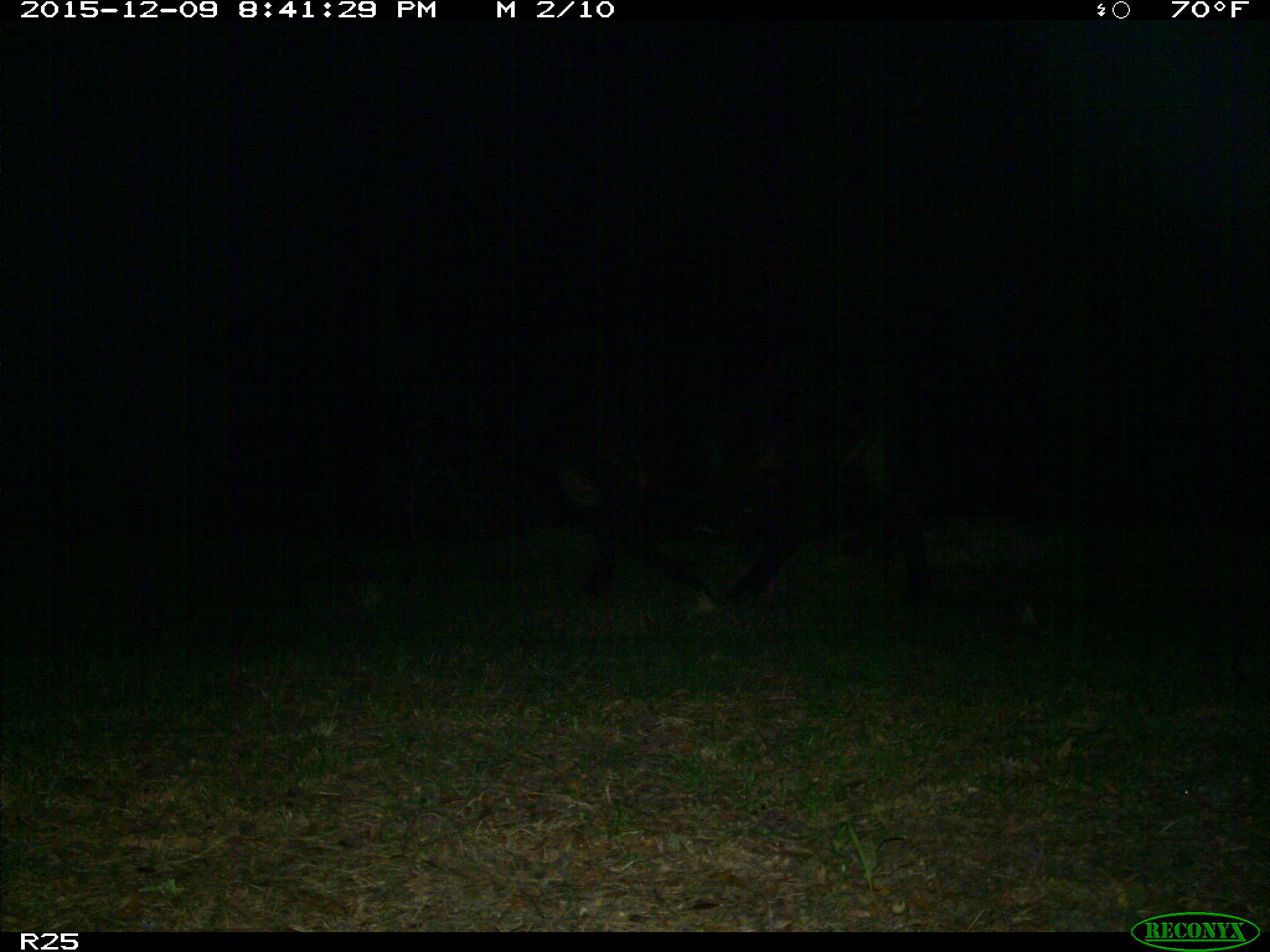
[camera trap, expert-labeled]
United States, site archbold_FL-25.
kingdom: Animalia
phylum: Chordata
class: Mammalia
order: Artiodactyla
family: Bovidae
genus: Bos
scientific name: Bos taurus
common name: domestic cow